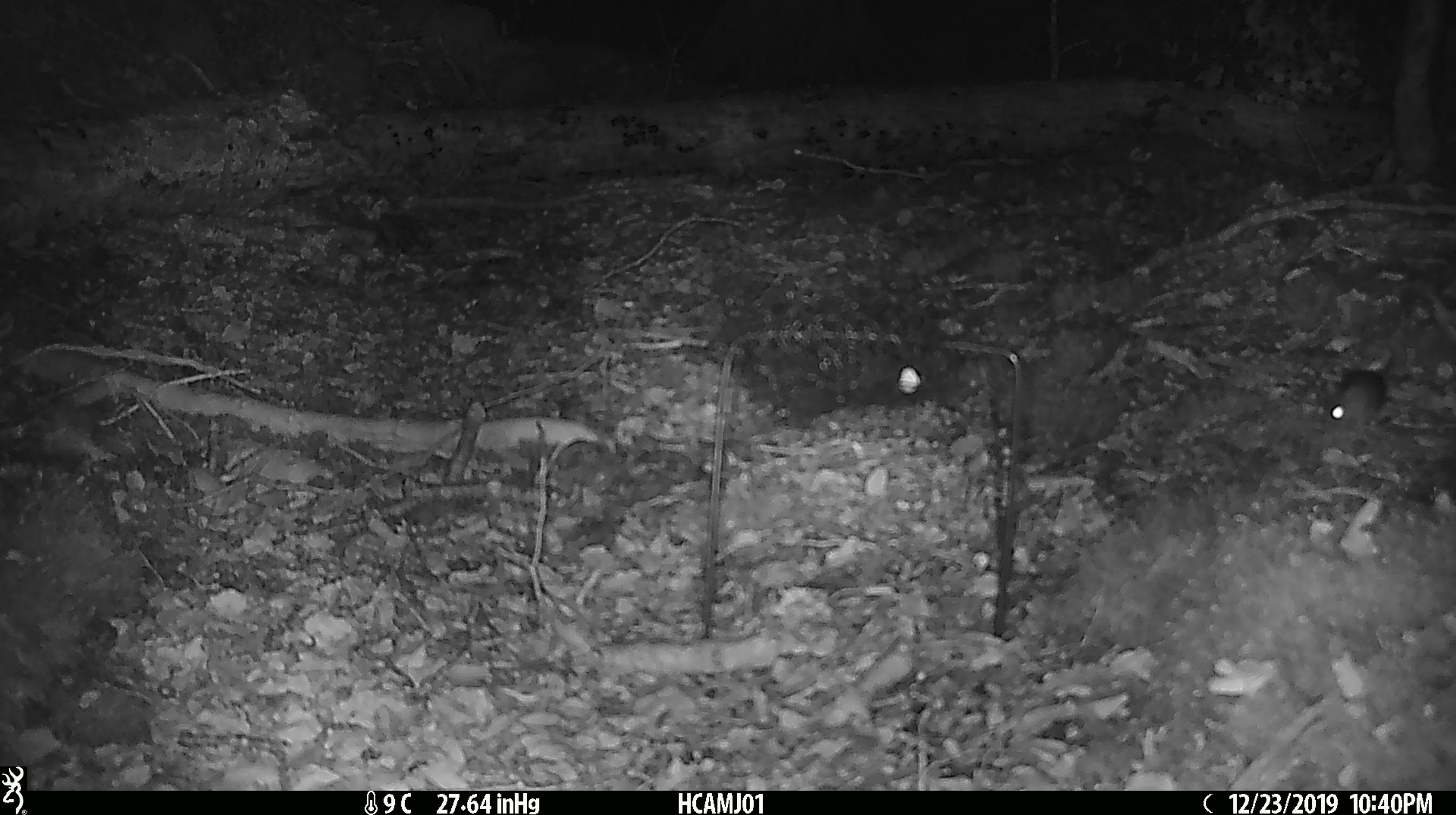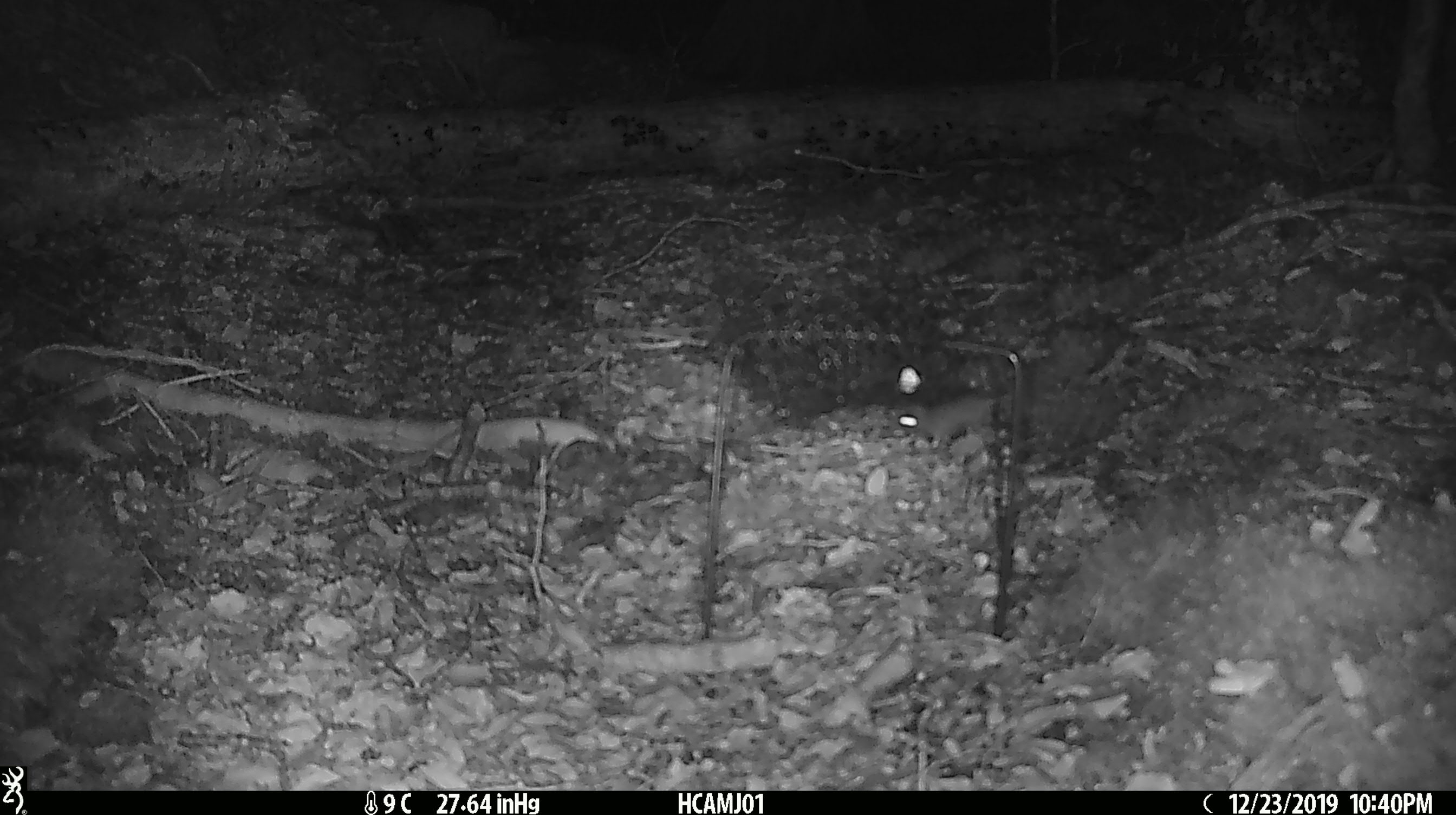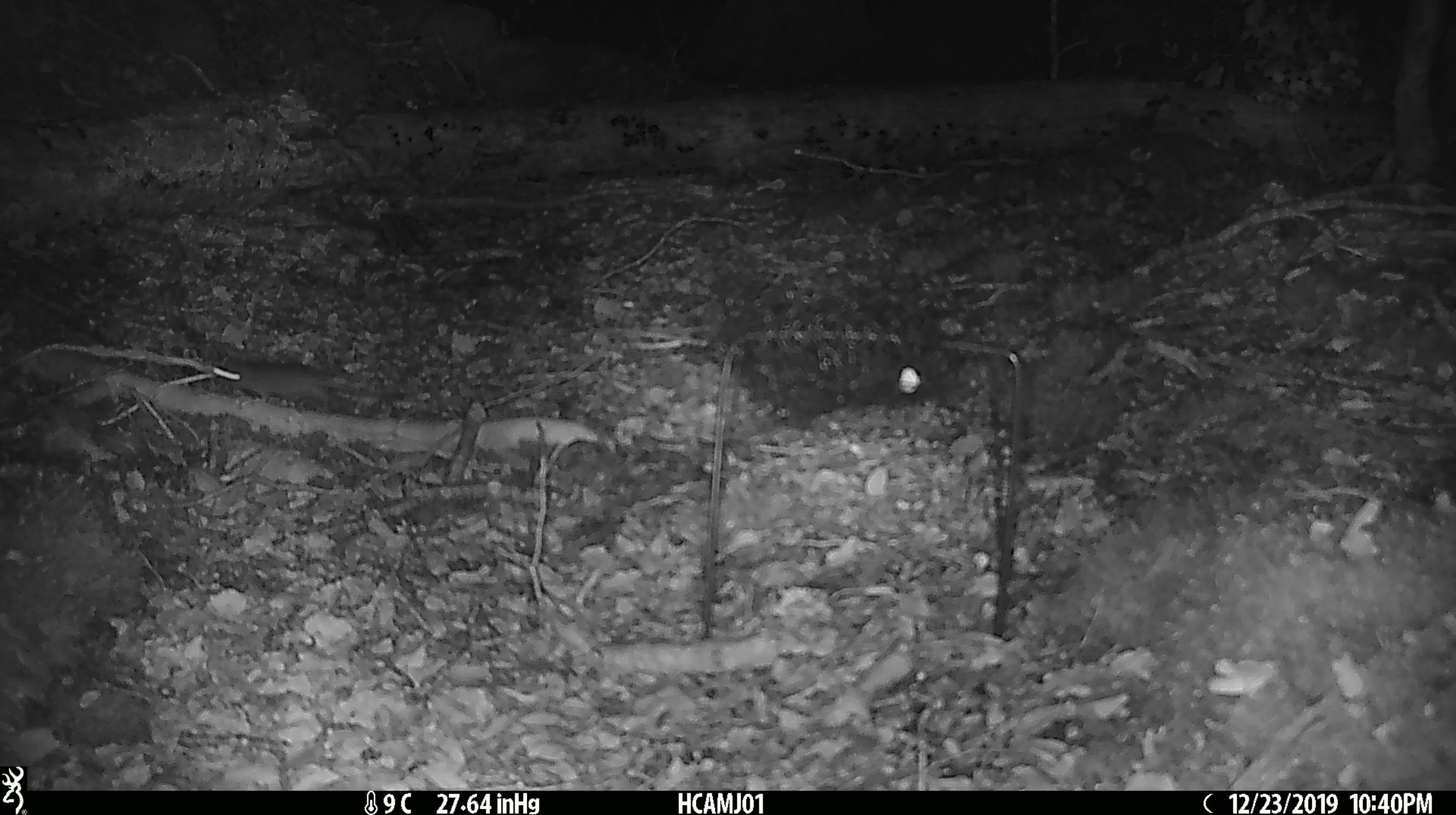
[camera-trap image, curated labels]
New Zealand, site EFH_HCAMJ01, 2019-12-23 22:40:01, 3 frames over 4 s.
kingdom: Animalia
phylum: Chordata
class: Mammalia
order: Rodentia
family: Muridae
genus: Mus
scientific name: Mus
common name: mouse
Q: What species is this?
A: Mouse (Mus).